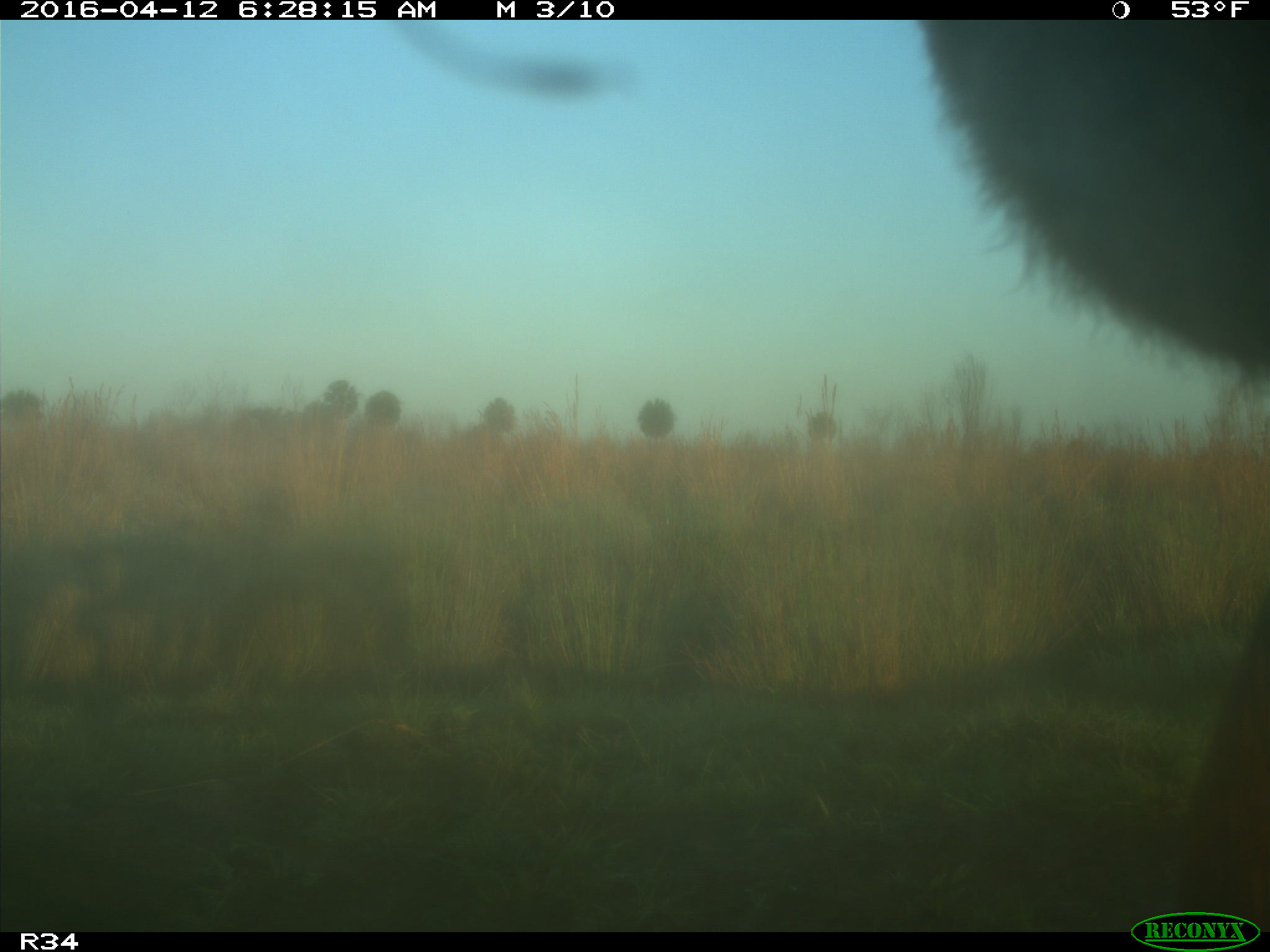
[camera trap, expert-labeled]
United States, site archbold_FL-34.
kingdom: Animalia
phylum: Chordata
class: Mammalia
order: Artiodactyla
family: Bovidae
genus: Bos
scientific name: Bos taurus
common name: domestic cow